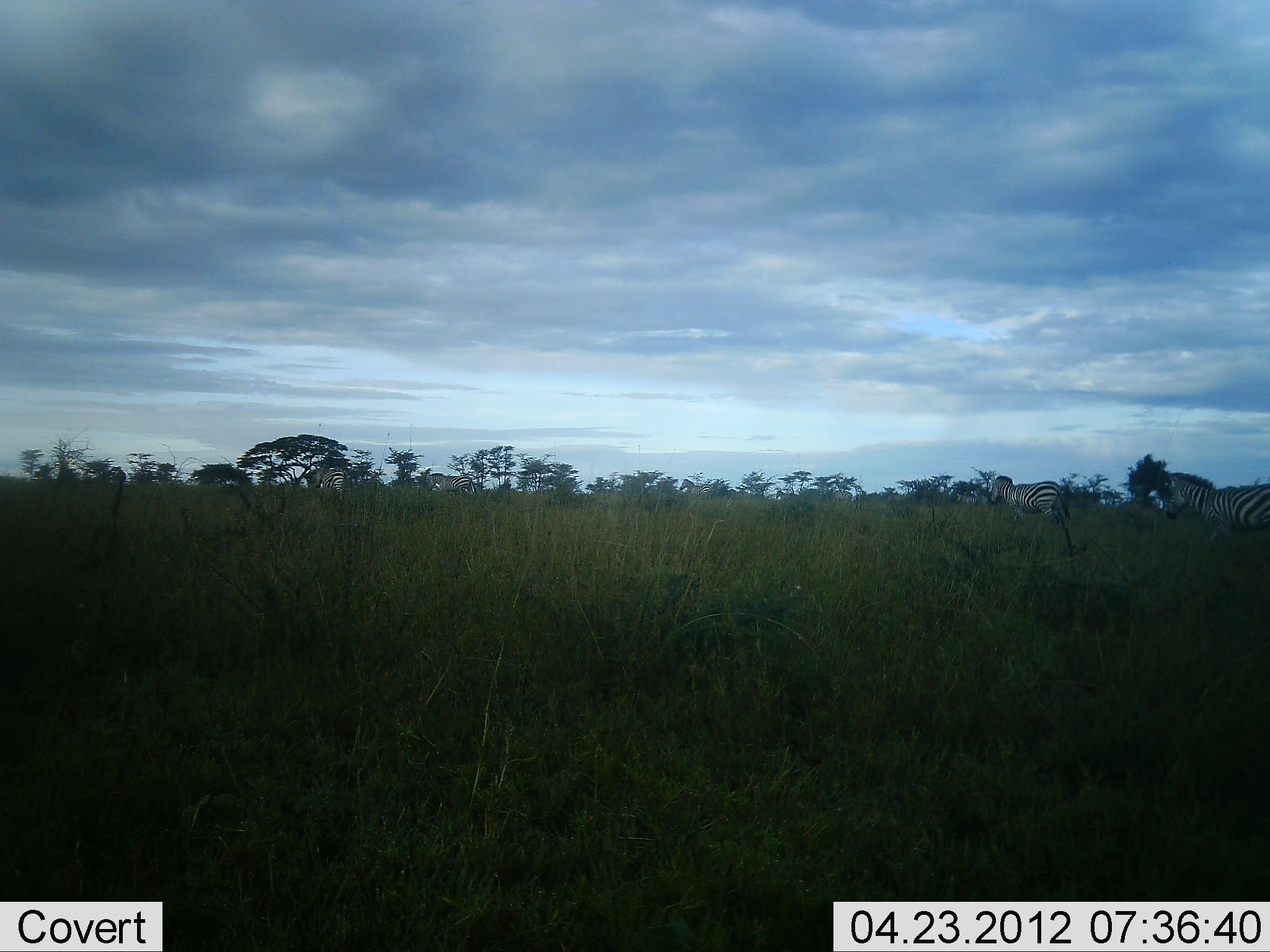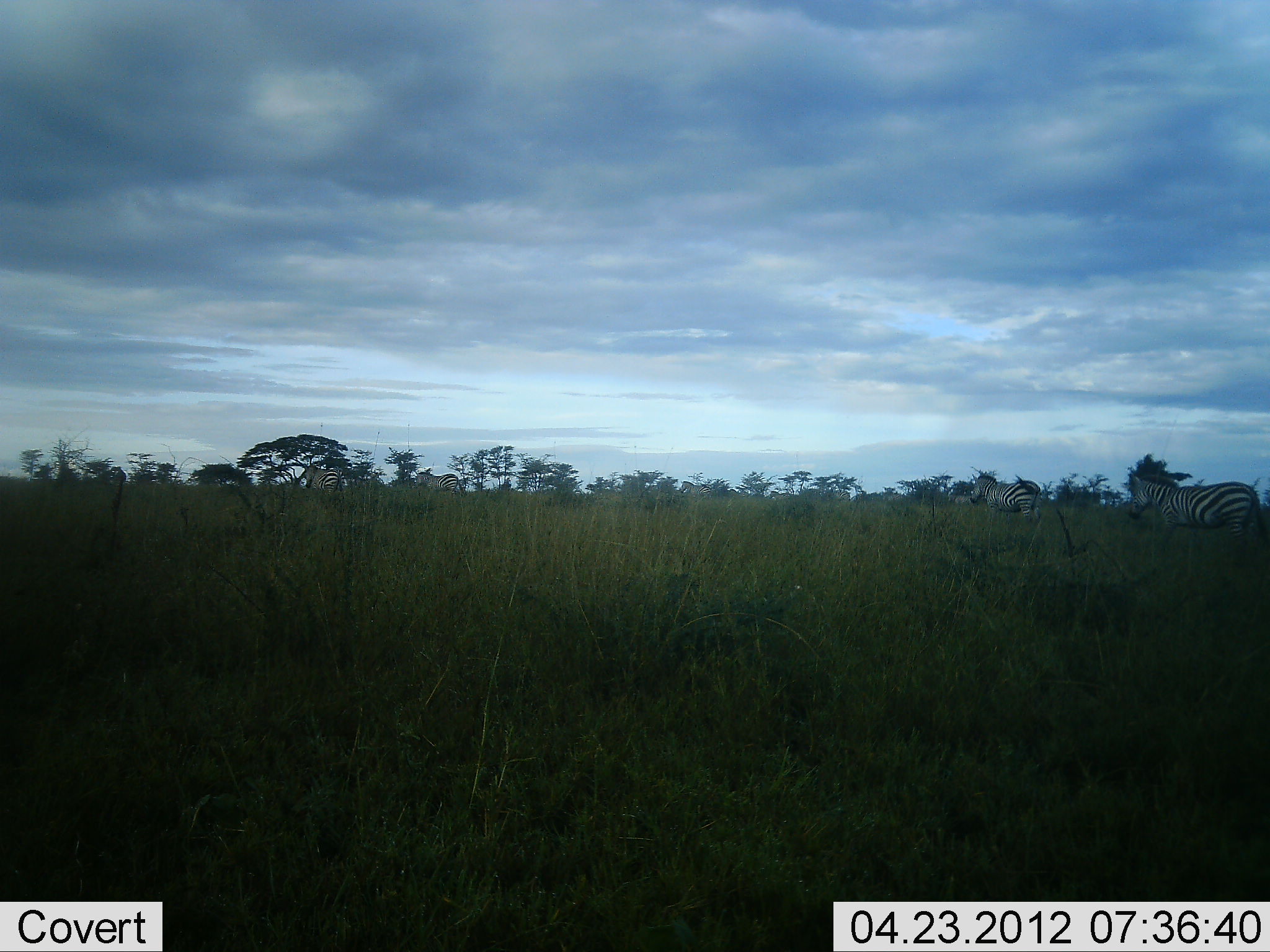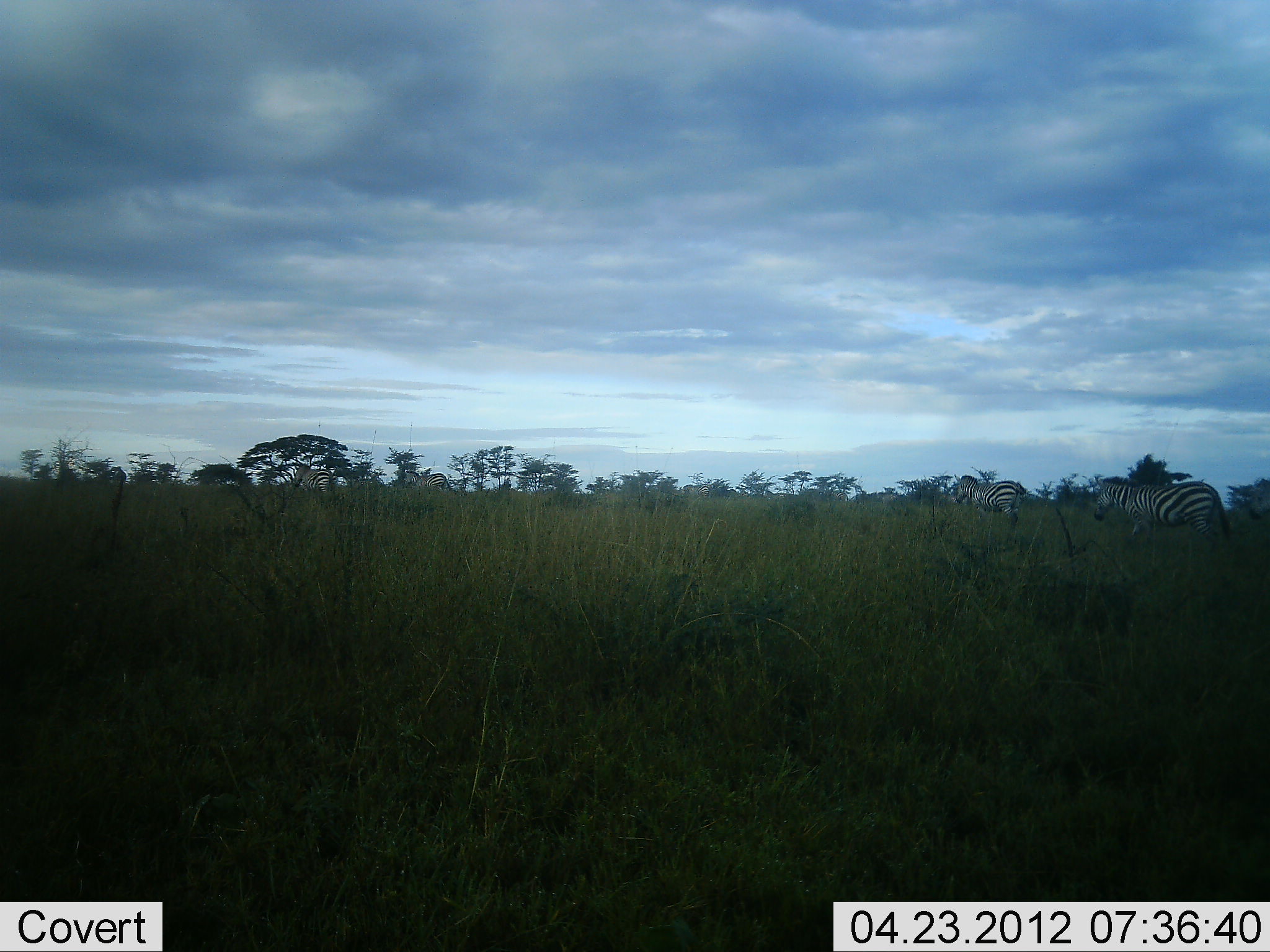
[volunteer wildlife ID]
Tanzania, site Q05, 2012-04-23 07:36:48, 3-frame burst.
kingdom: Animalia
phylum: Chordata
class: Mammalia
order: Perissodactyla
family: Equidae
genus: Equus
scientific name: Equus quagga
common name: plains zebra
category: zebra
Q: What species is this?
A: Zebra (plains zebra) (Equus quagga).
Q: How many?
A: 7.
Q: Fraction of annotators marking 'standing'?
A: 11%.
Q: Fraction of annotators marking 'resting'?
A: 0%.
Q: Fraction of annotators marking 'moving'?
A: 100%.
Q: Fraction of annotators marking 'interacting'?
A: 5%.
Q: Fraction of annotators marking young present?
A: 0%.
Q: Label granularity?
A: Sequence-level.